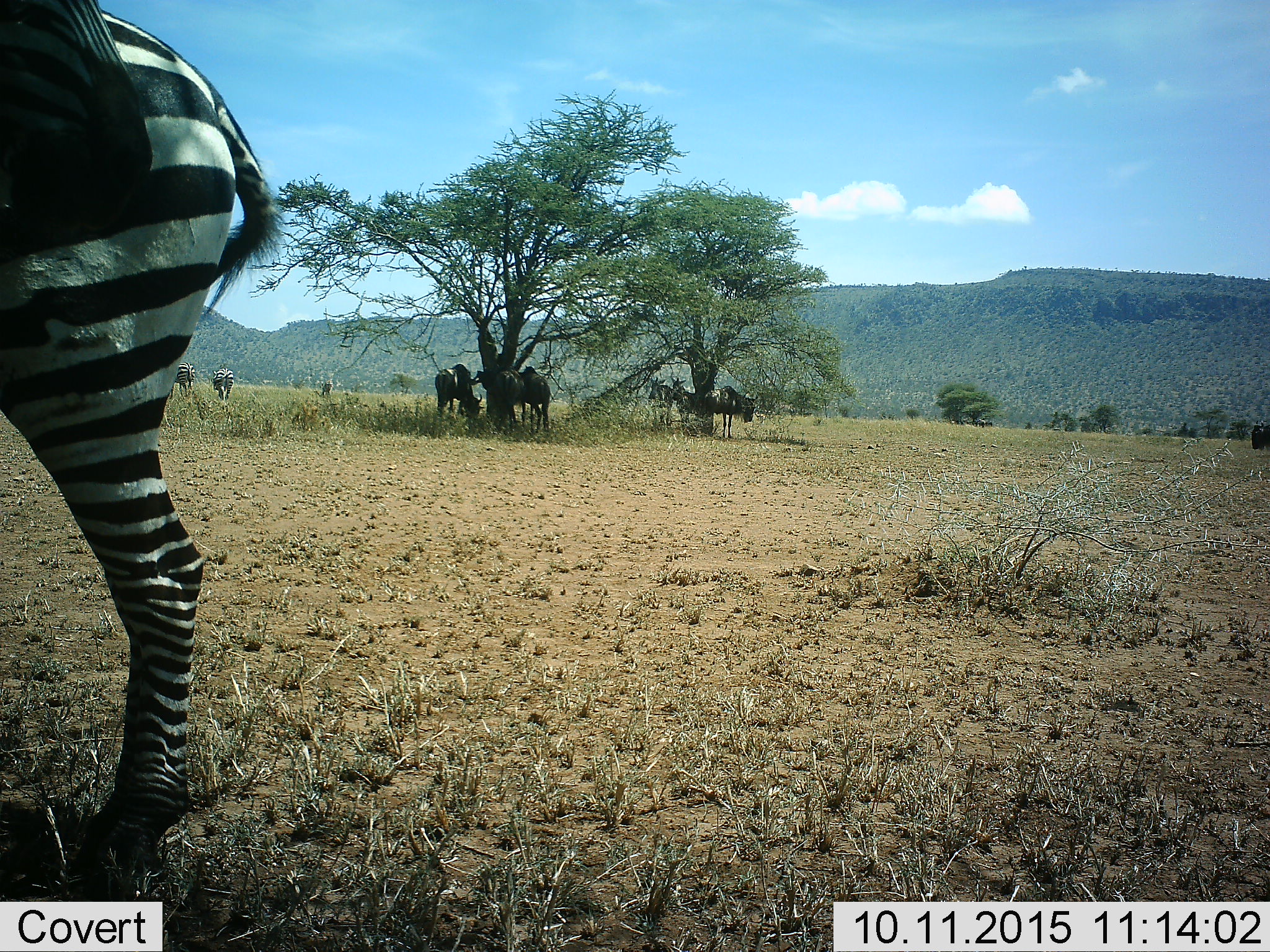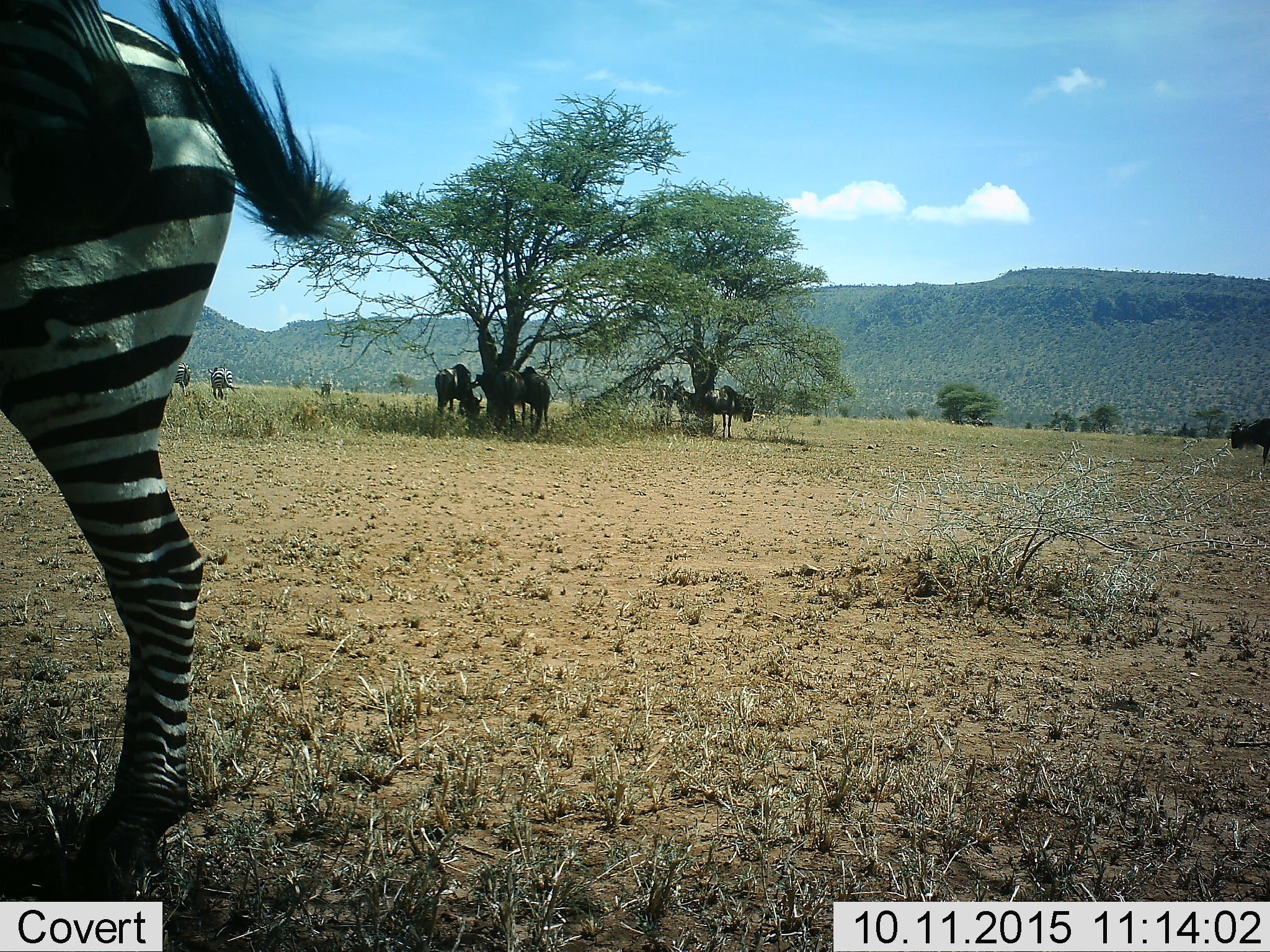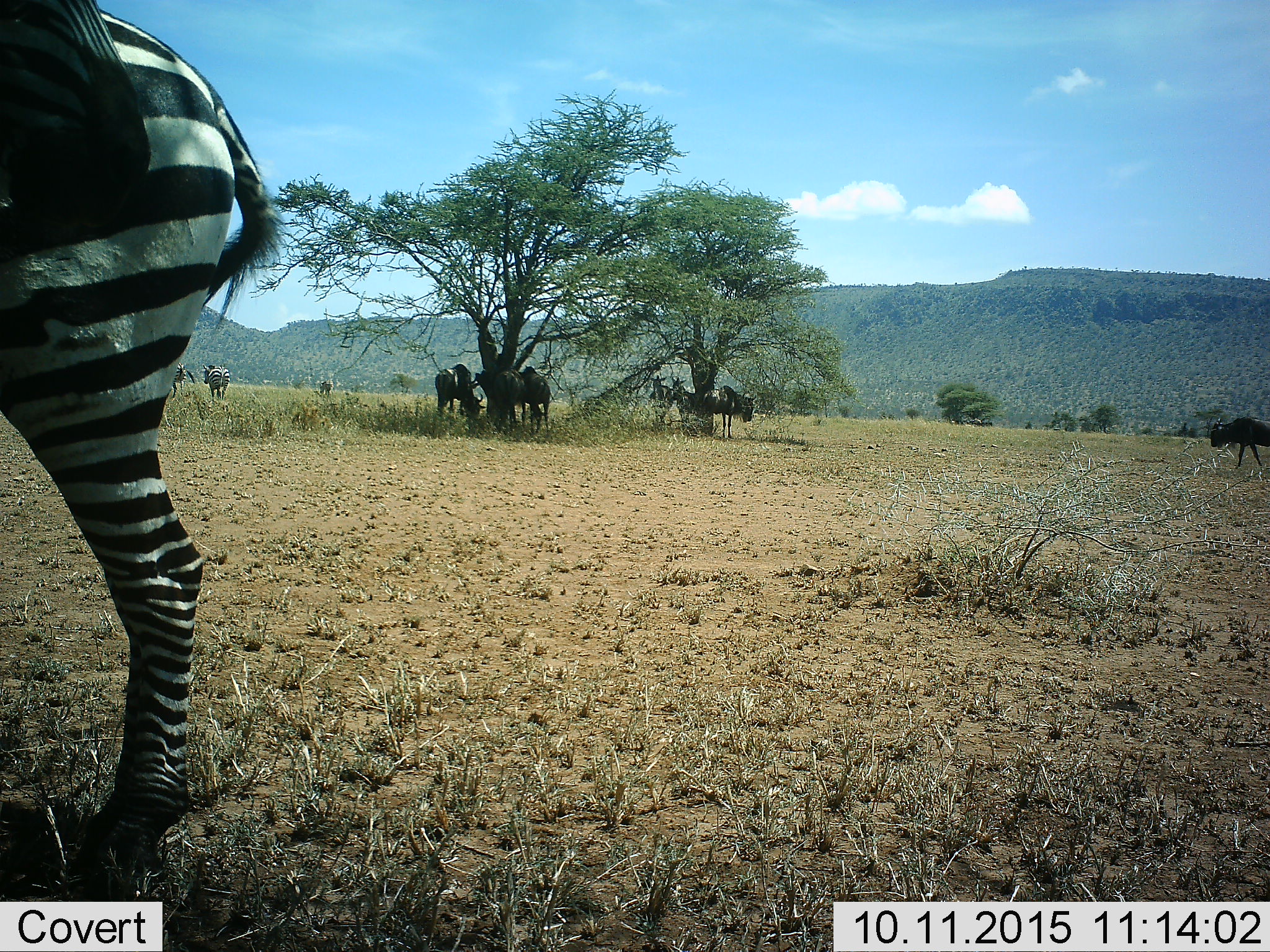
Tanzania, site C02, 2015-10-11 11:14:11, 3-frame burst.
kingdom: Animalia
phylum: Chordata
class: Mammalia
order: Artiodactyla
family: Bovidae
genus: Connochaetes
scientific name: Connochaetes taurinus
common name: blue wildebeest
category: wildebeest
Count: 6.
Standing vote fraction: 94%.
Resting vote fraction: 12%.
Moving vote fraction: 38%.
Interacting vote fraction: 0%.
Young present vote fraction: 0%.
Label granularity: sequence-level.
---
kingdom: Animalia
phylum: Chordata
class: Mammalia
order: Perissodactyla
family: Equidae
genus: Equus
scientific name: Equus quagga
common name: plains zebra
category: zebra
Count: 4.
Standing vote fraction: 95%.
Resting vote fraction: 5%.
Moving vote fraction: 26%.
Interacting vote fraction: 5%.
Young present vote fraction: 0%.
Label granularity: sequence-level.